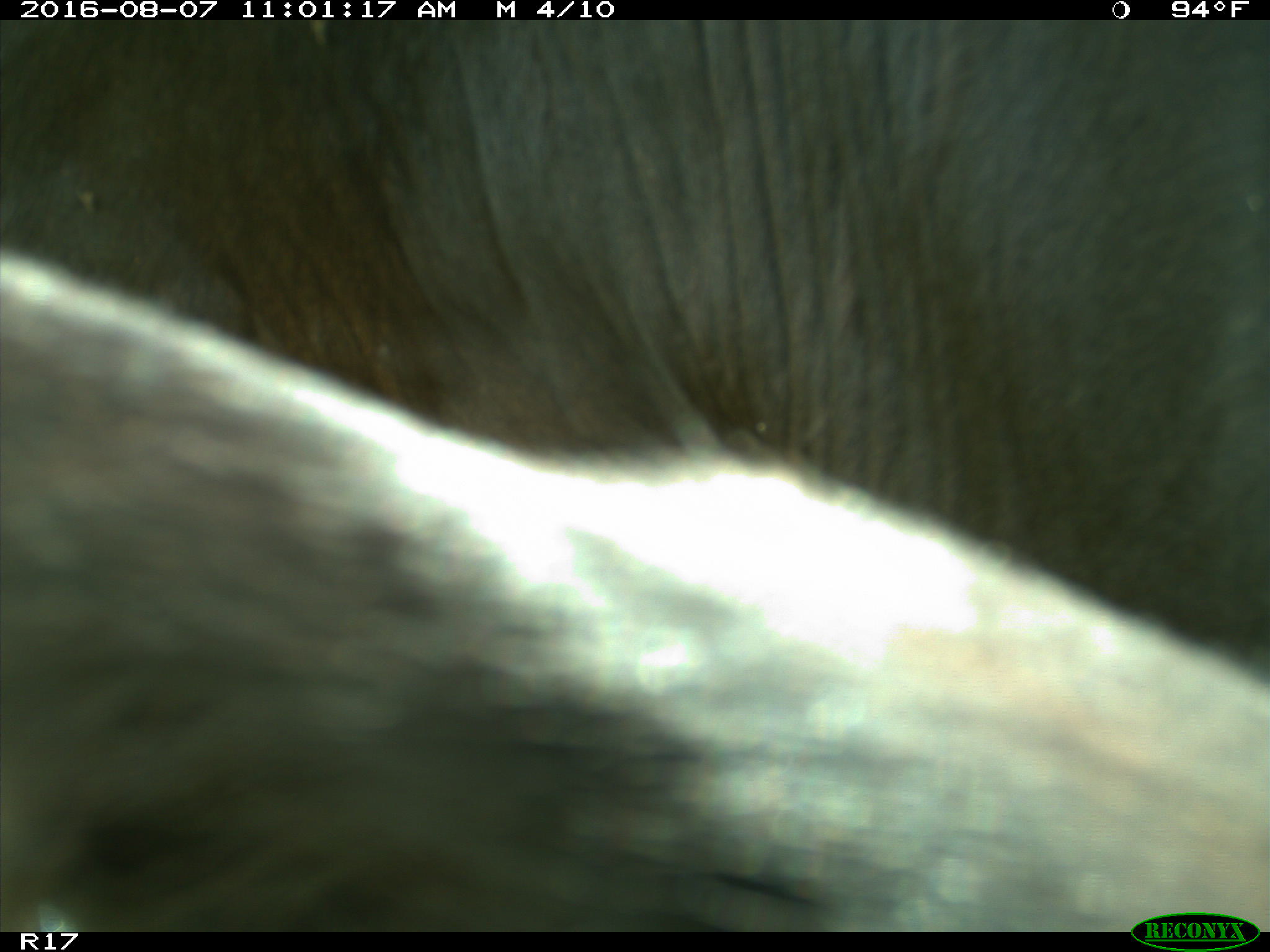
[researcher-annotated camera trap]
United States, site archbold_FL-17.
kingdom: Animalia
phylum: Chordata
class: Mammalia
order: Artiodactyla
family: Bovidae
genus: Bos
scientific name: Bos taurus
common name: domestic cow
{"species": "Bos taurus (domestic cow)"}